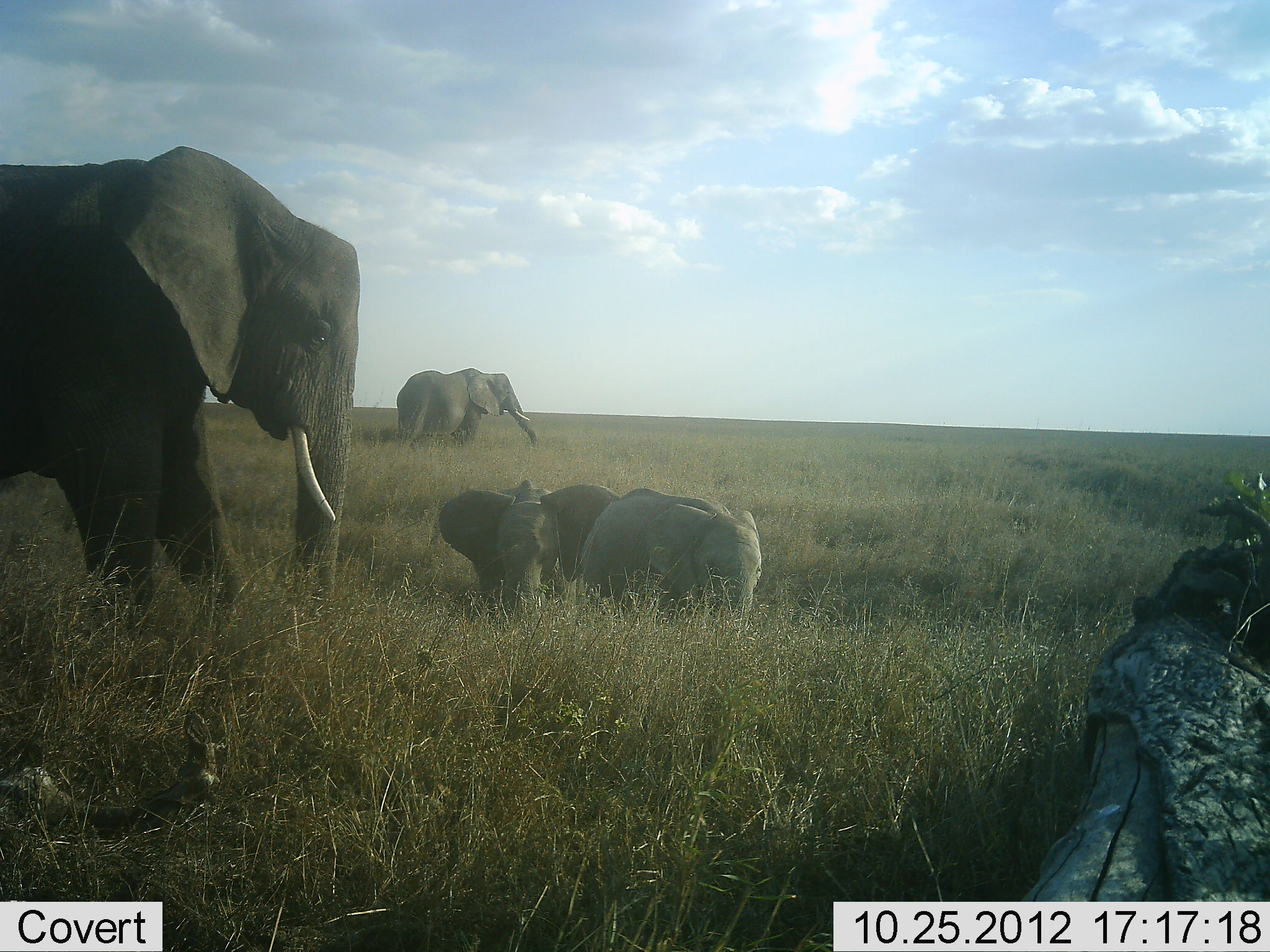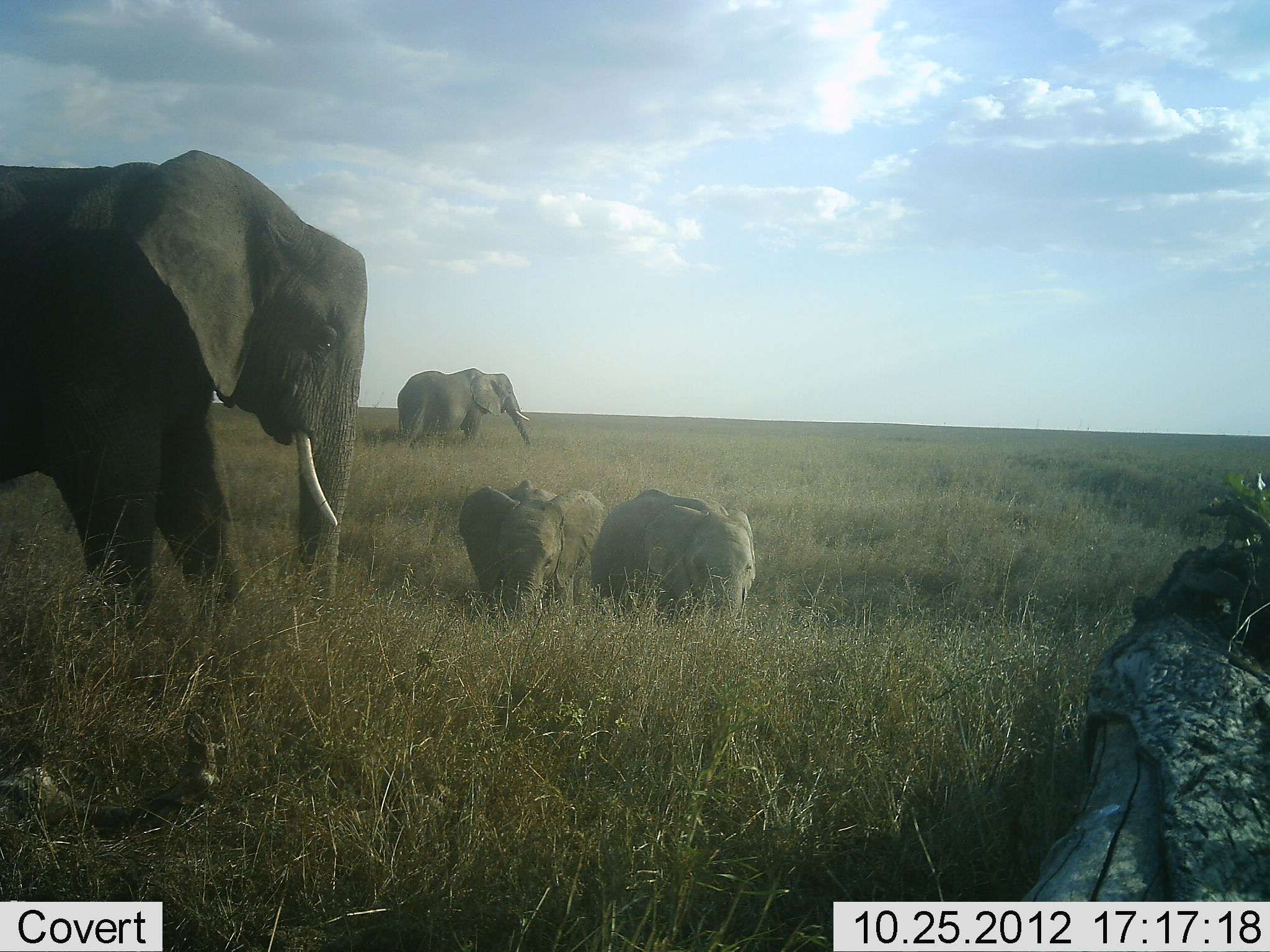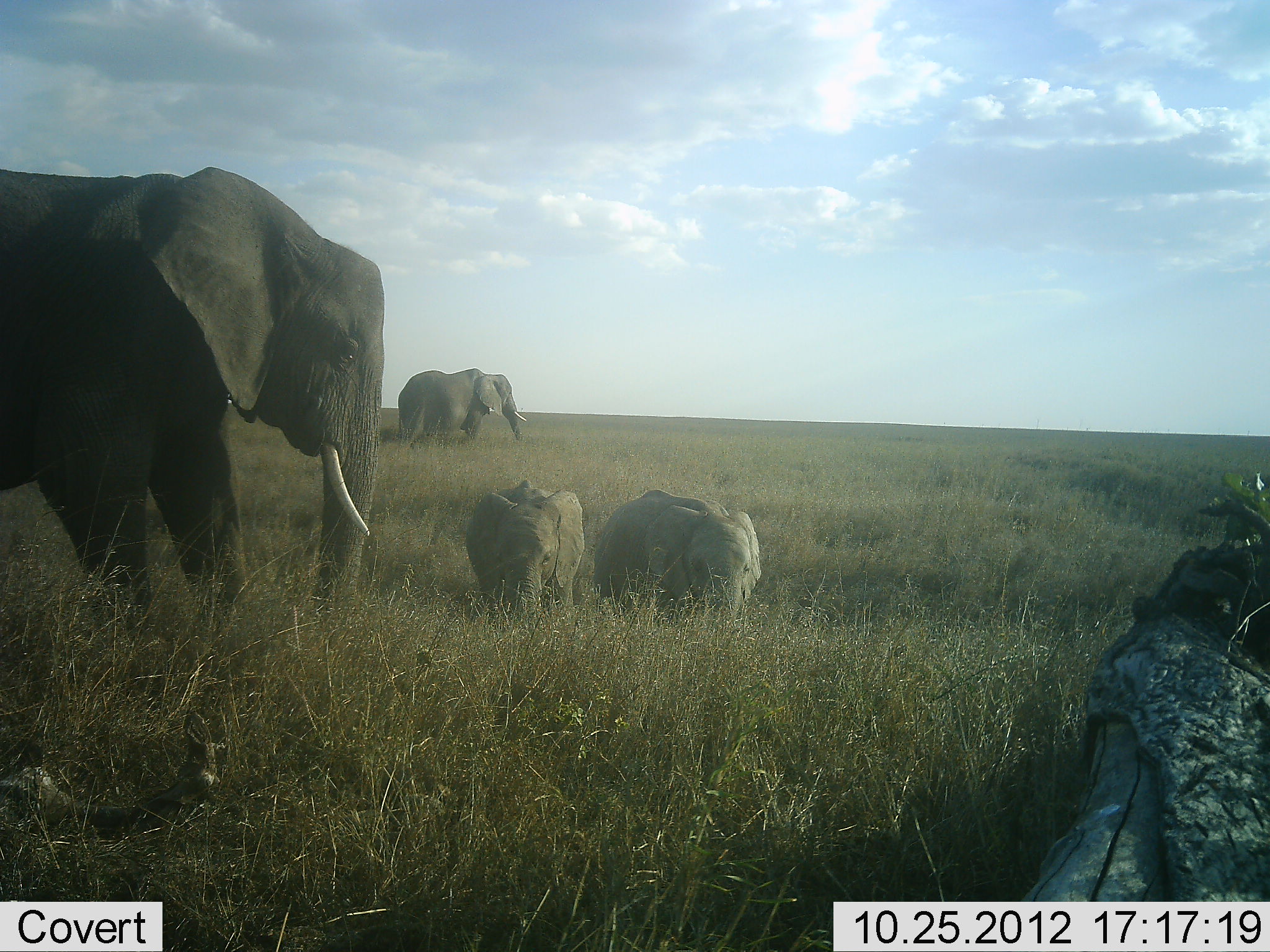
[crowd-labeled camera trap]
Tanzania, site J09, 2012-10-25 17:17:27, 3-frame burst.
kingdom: Animalia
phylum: Chordata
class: Mammalia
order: Proboscidea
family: Elephantidae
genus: Loxodonta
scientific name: Loxodonta africana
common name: african bush elephant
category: elephant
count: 4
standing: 100%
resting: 0%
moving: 0%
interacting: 0%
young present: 100%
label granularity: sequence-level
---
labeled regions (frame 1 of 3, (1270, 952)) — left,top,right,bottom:
animal: 0,144,363,614; 435,478,624,619; 578,485,765,627; 393,367,540,452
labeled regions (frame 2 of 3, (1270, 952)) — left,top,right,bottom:
animal: 0,149,370,620; 592,488,758,629; 457,478,606,619; 396,366,531,449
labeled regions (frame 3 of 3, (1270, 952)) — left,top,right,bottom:
animal: 0,164,392,641; 591,487,762,624; 460,479,586,623; 396,366,527,448